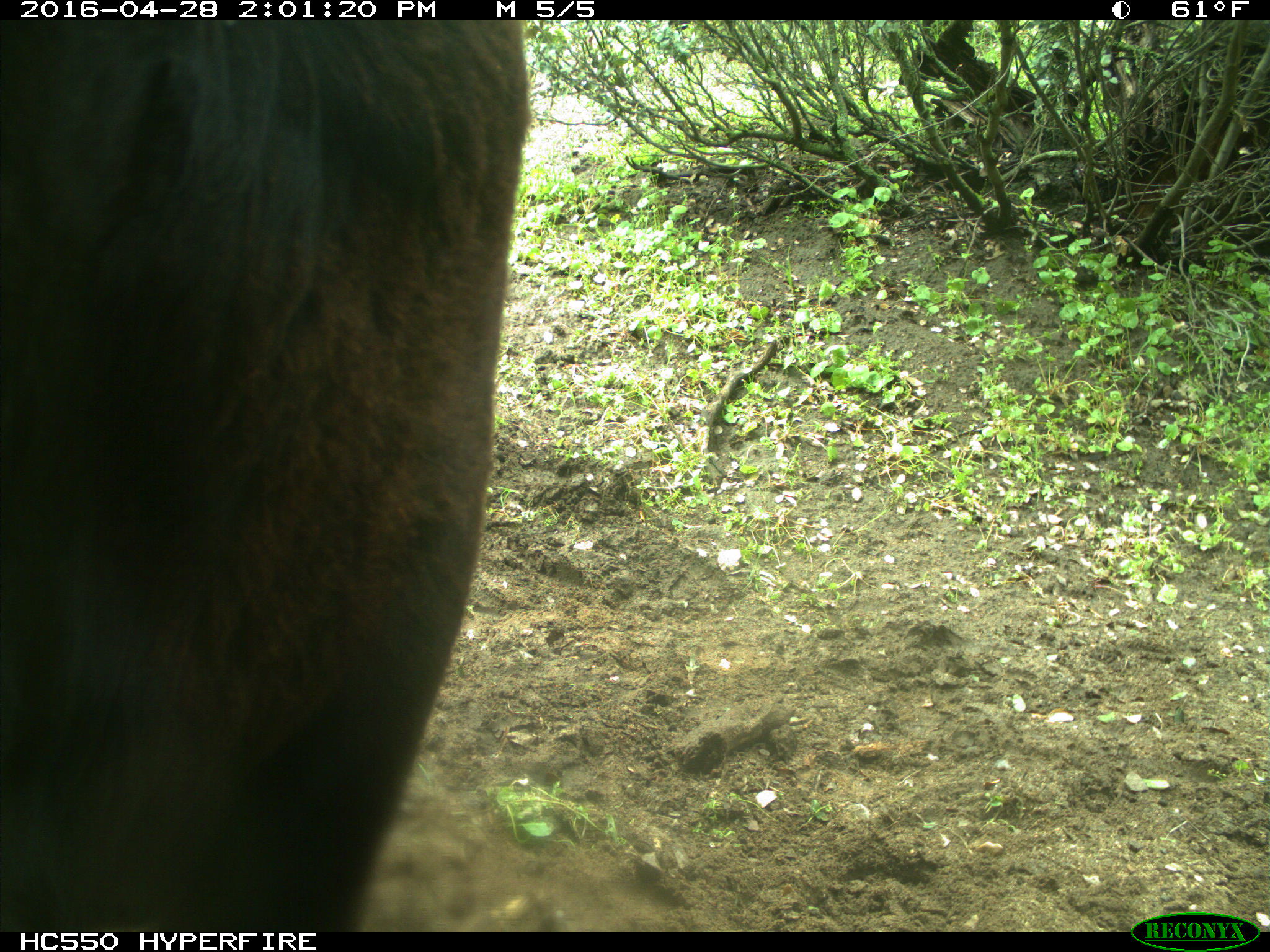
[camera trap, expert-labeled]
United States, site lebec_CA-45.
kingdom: Animalia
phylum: Chordata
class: Mammalia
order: Artiodactyla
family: Bovidae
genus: Bos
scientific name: Bos taurus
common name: domestic cow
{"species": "Bos taurus (domestic cow)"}